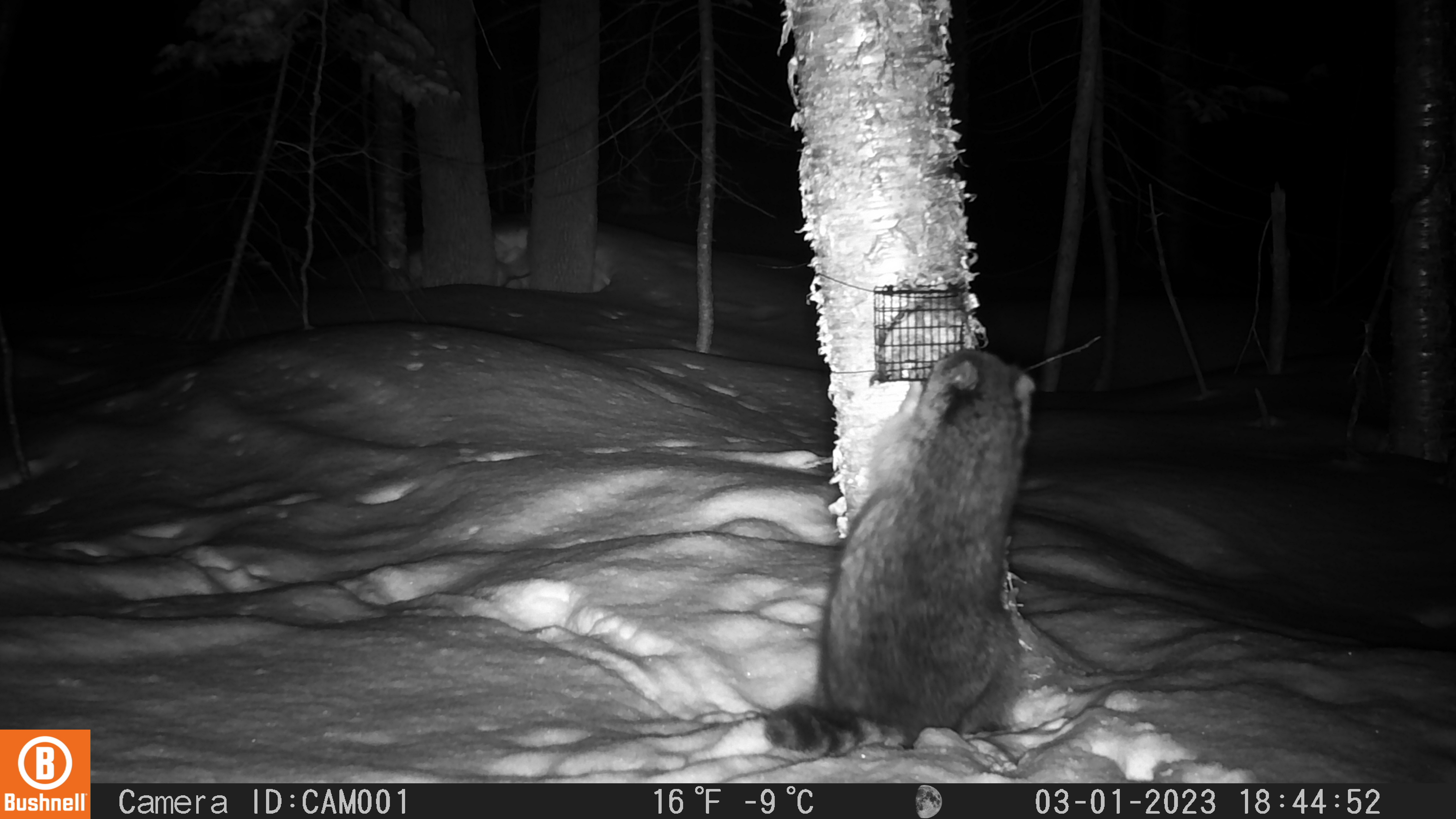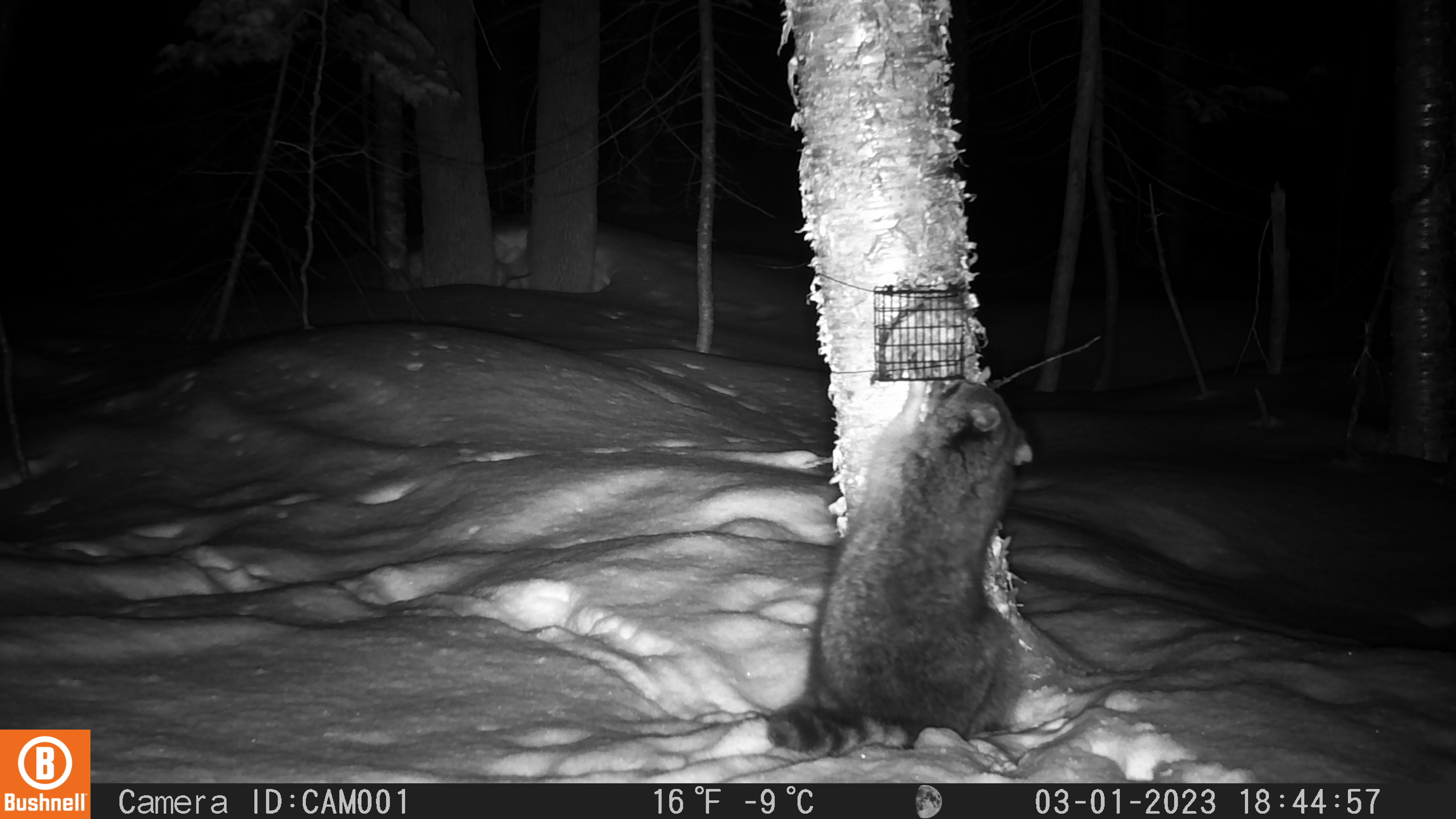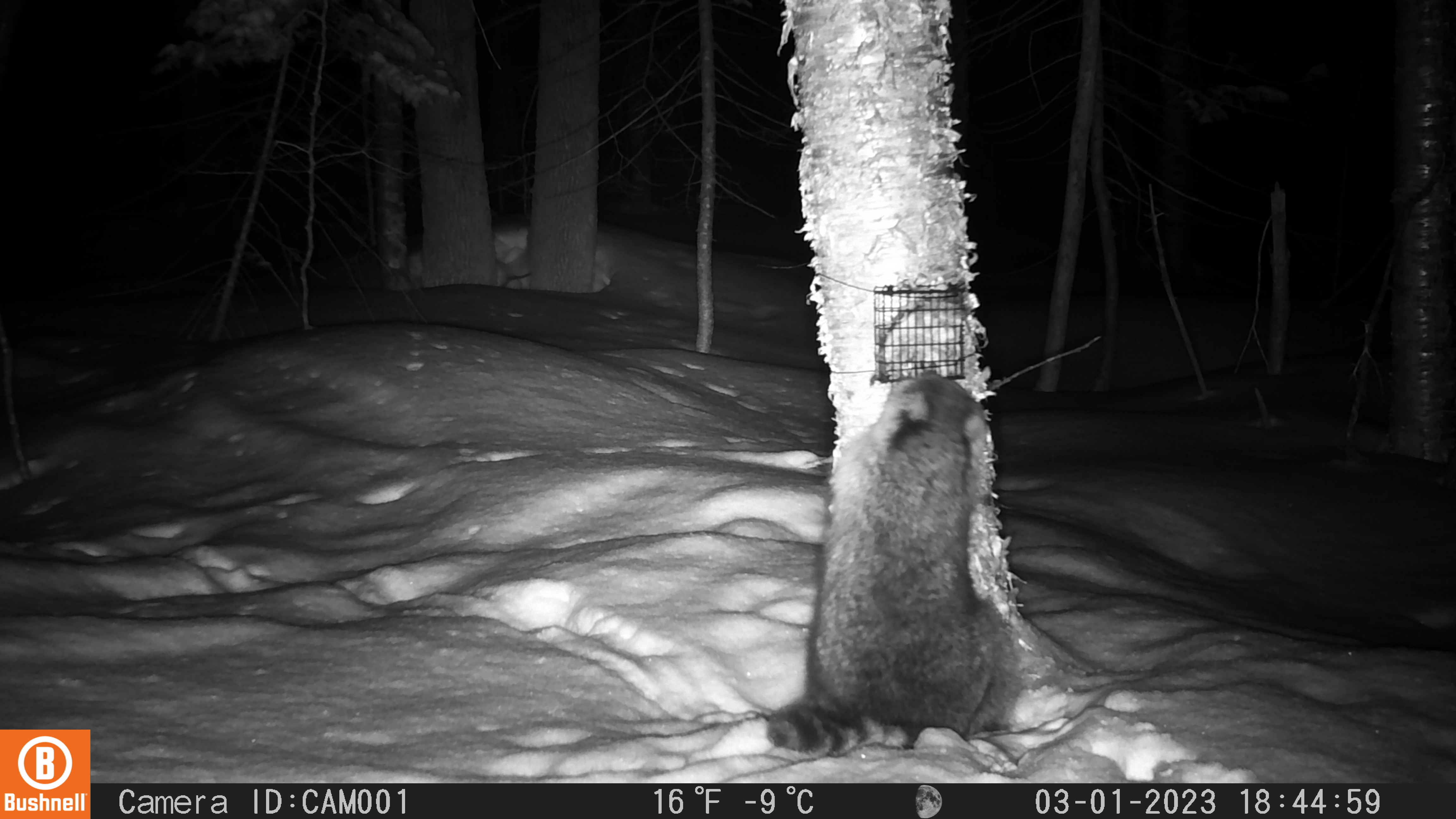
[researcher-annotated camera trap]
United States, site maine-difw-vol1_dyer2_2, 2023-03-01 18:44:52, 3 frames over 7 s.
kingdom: Animalia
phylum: Chordata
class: Mammalia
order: Carnivora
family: Procyonidae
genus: Procyon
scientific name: Procyon lotor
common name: raccoon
Raccoon (Procyon lotor).